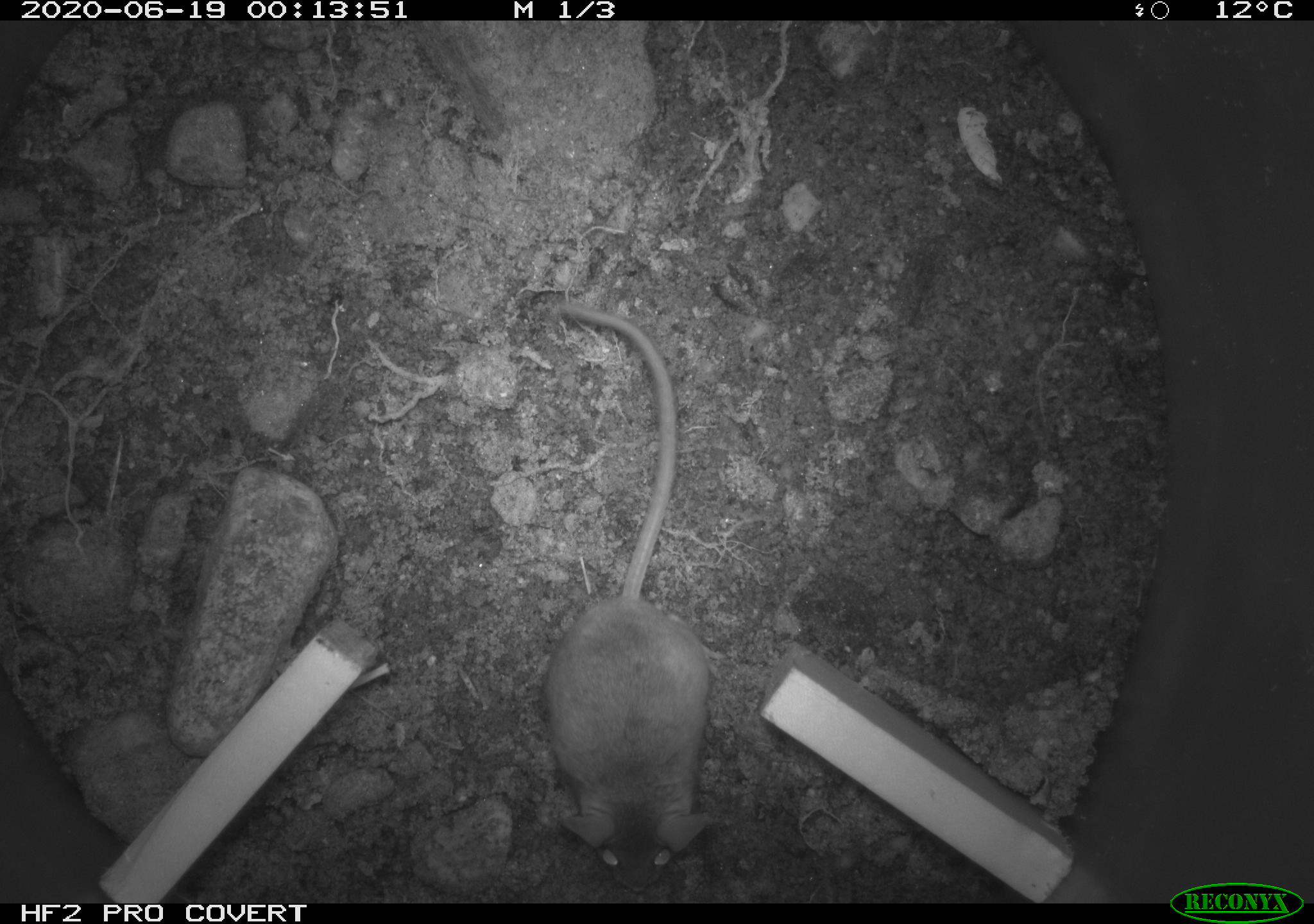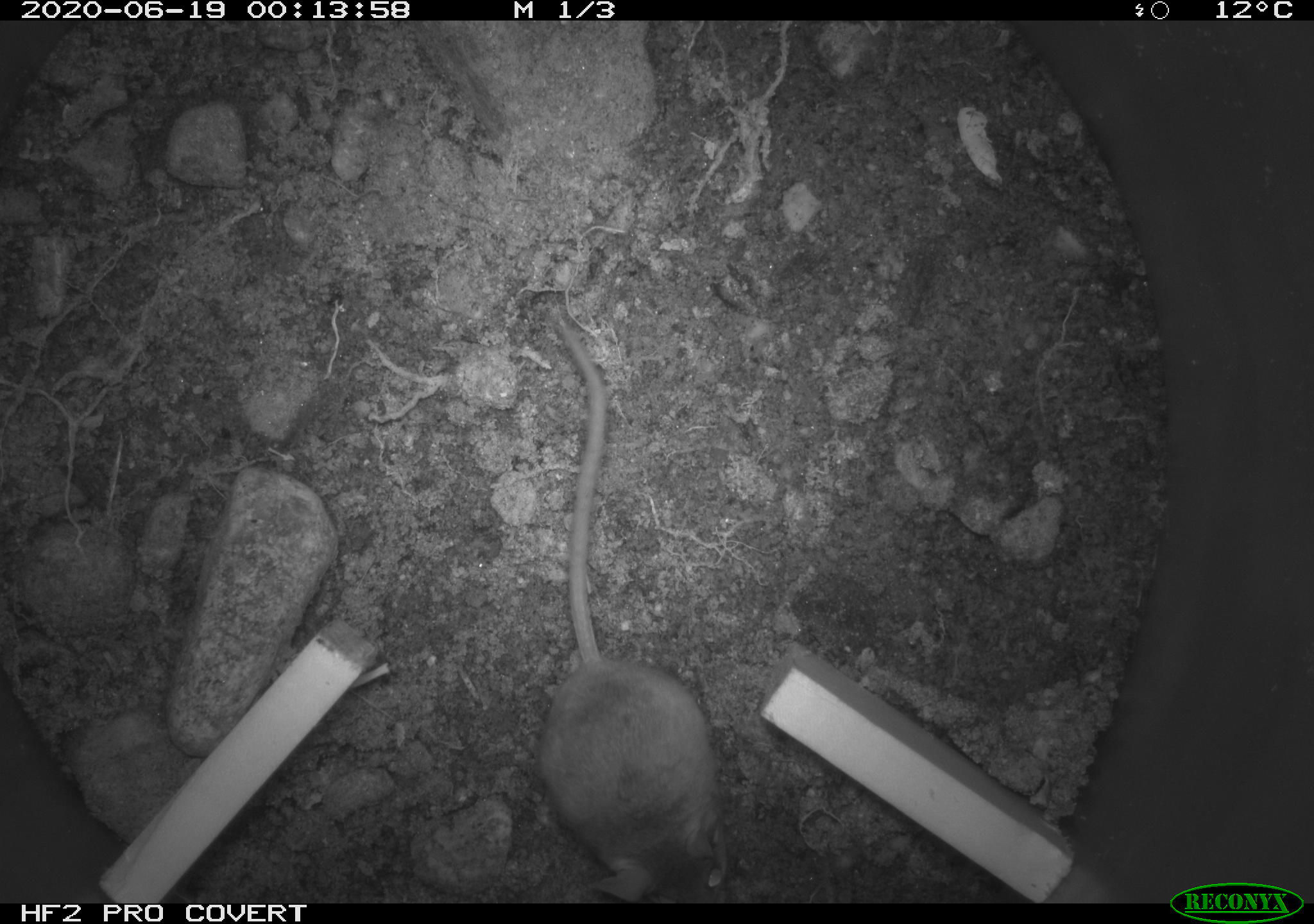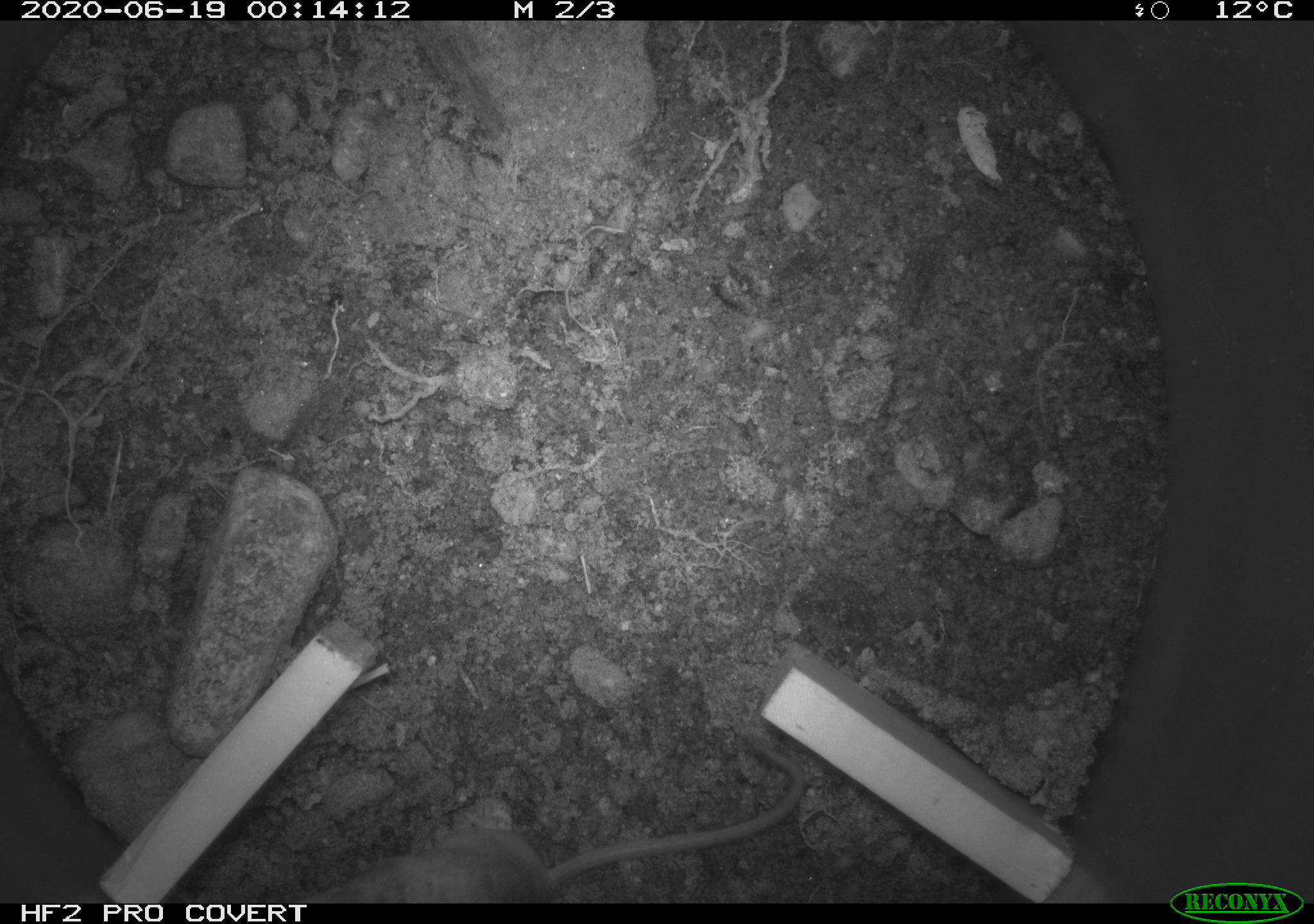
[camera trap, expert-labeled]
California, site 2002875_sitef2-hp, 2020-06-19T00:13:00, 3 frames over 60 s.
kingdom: Animalia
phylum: Chordata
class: Mammalia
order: Rodentia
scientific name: Rodentia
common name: mouse species